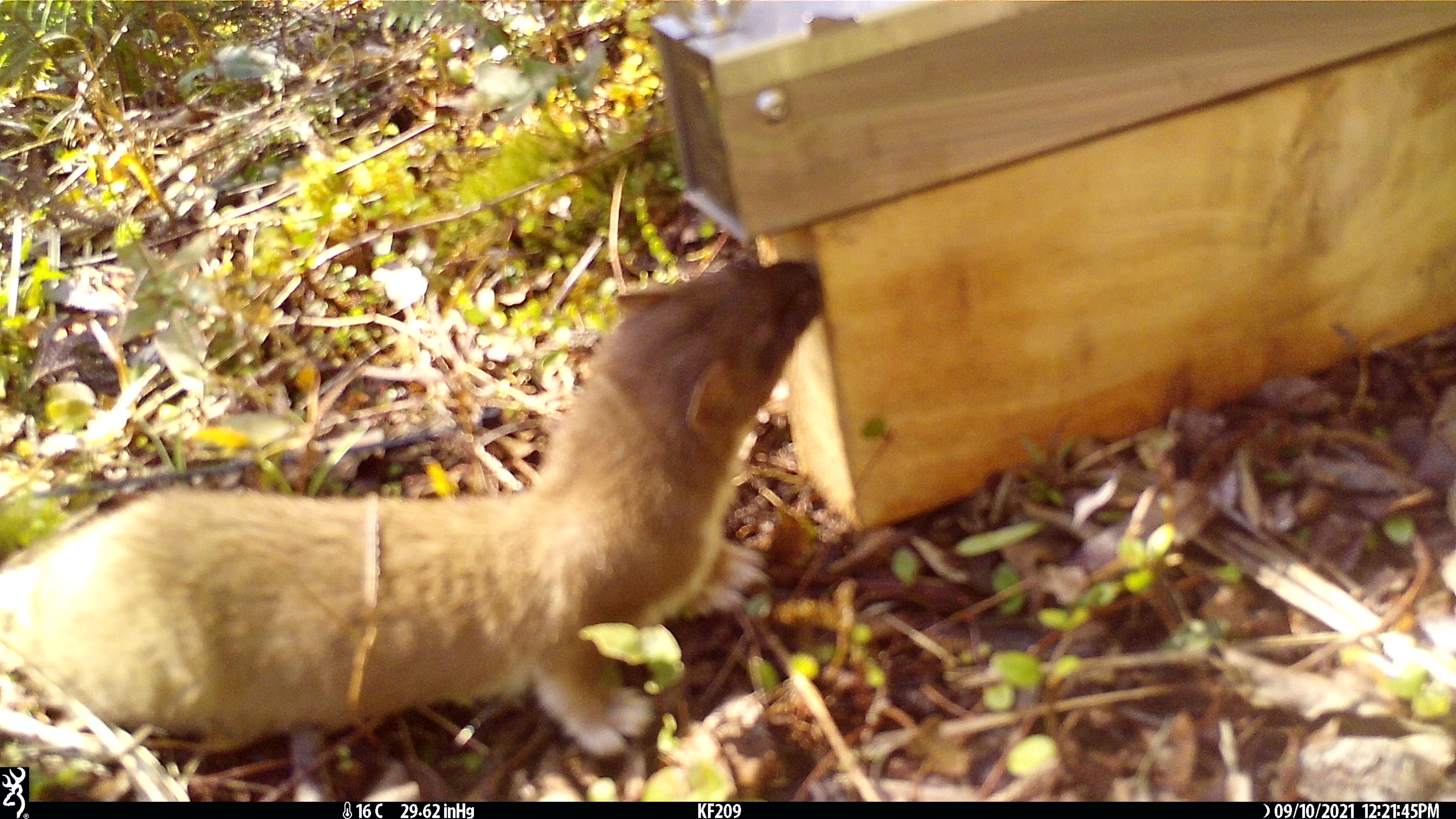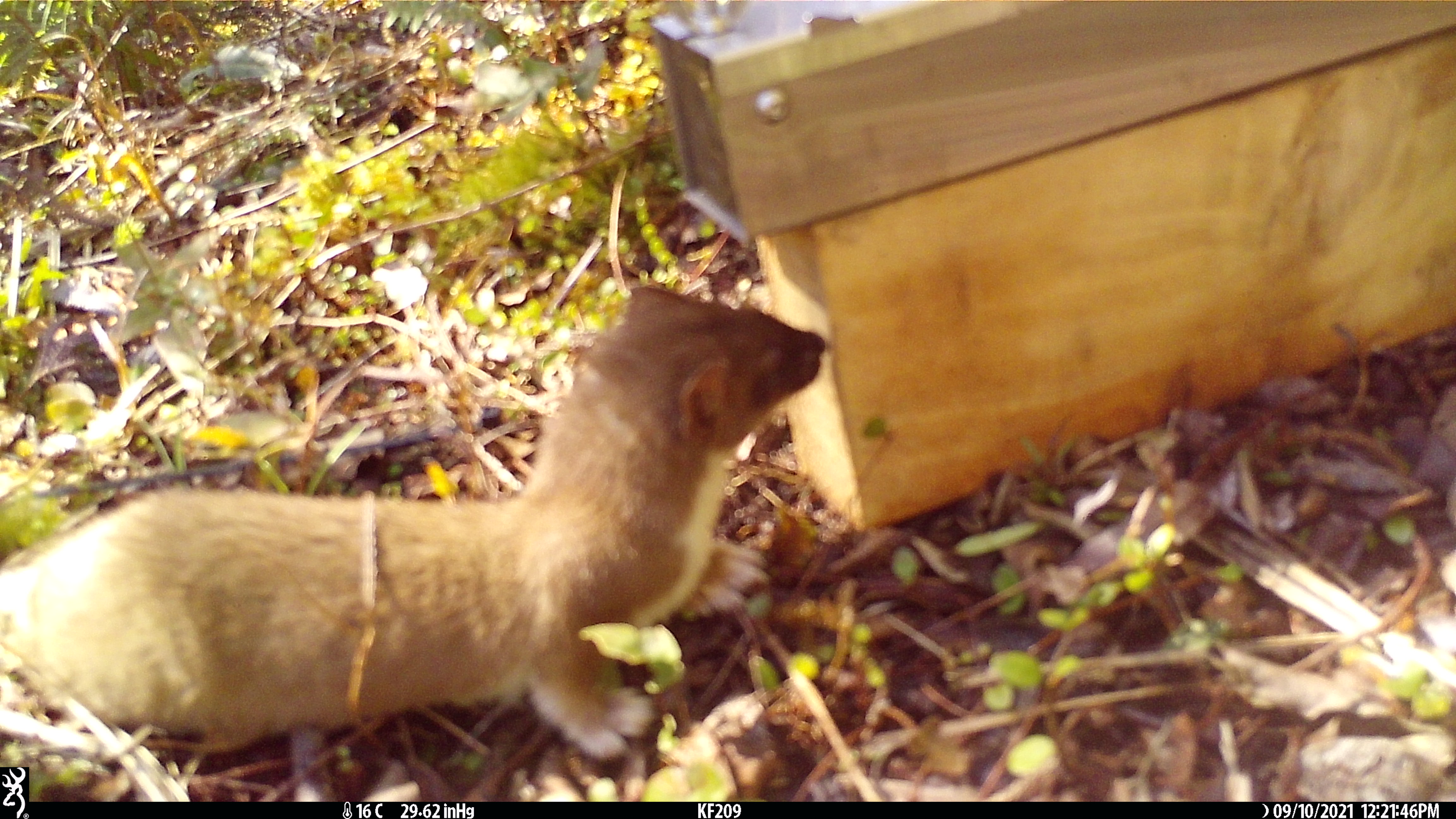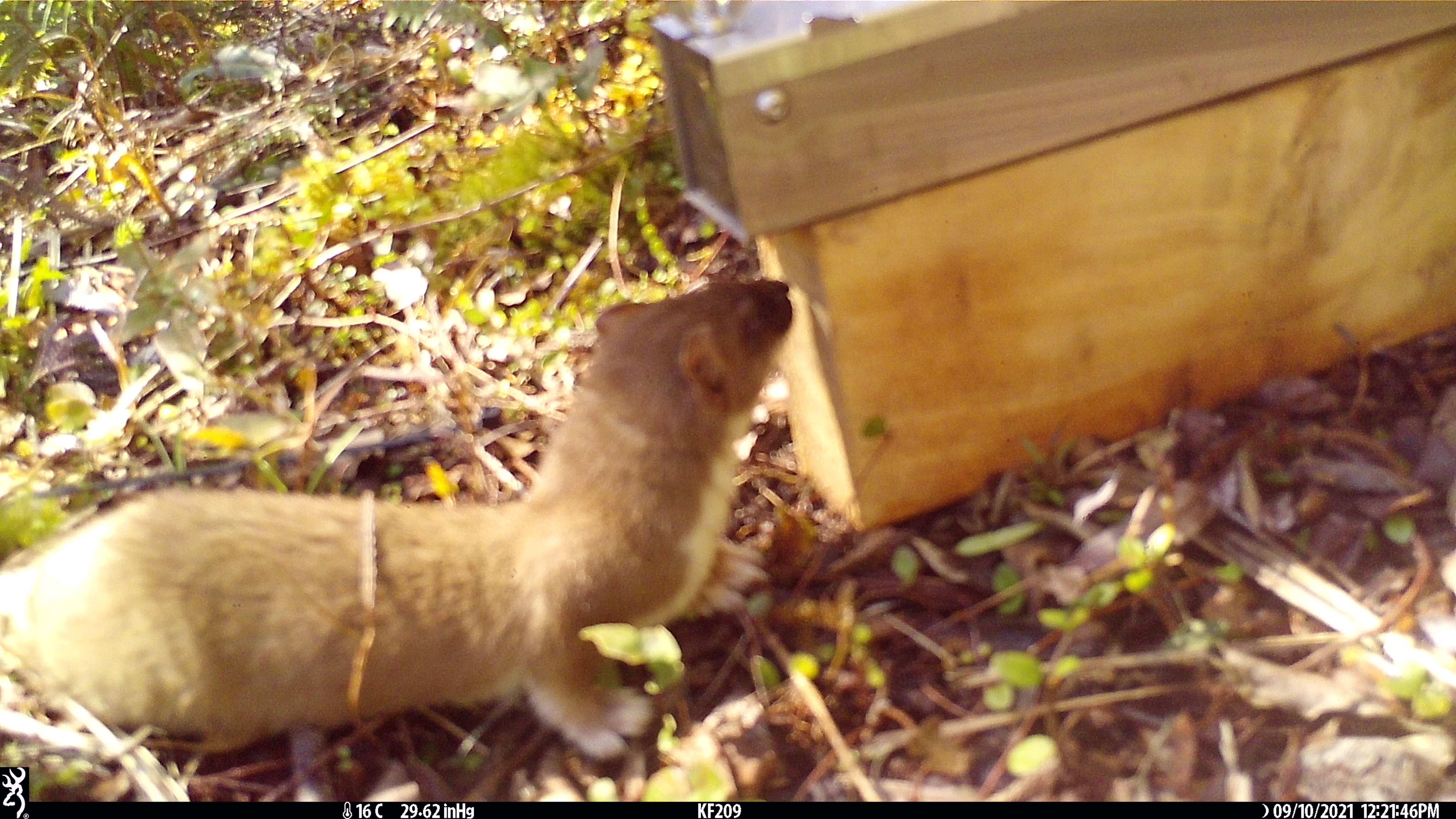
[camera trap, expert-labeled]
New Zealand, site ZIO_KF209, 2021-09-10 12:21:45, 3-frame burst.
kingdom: Animalia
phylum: Chordata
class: Mammalia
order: Carnivora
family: Mustelidae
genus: Mustela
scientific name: Mustela erminea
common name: stoat